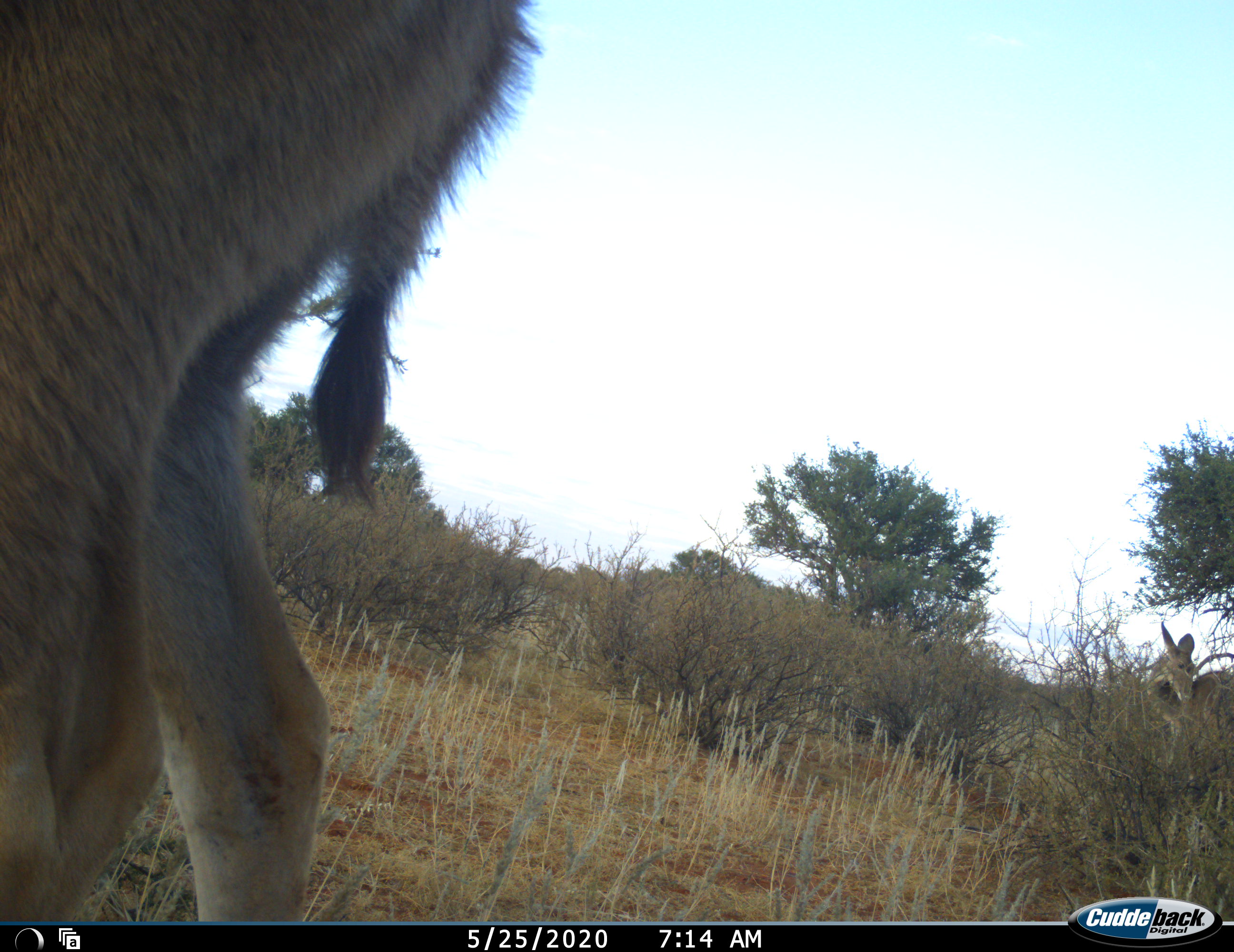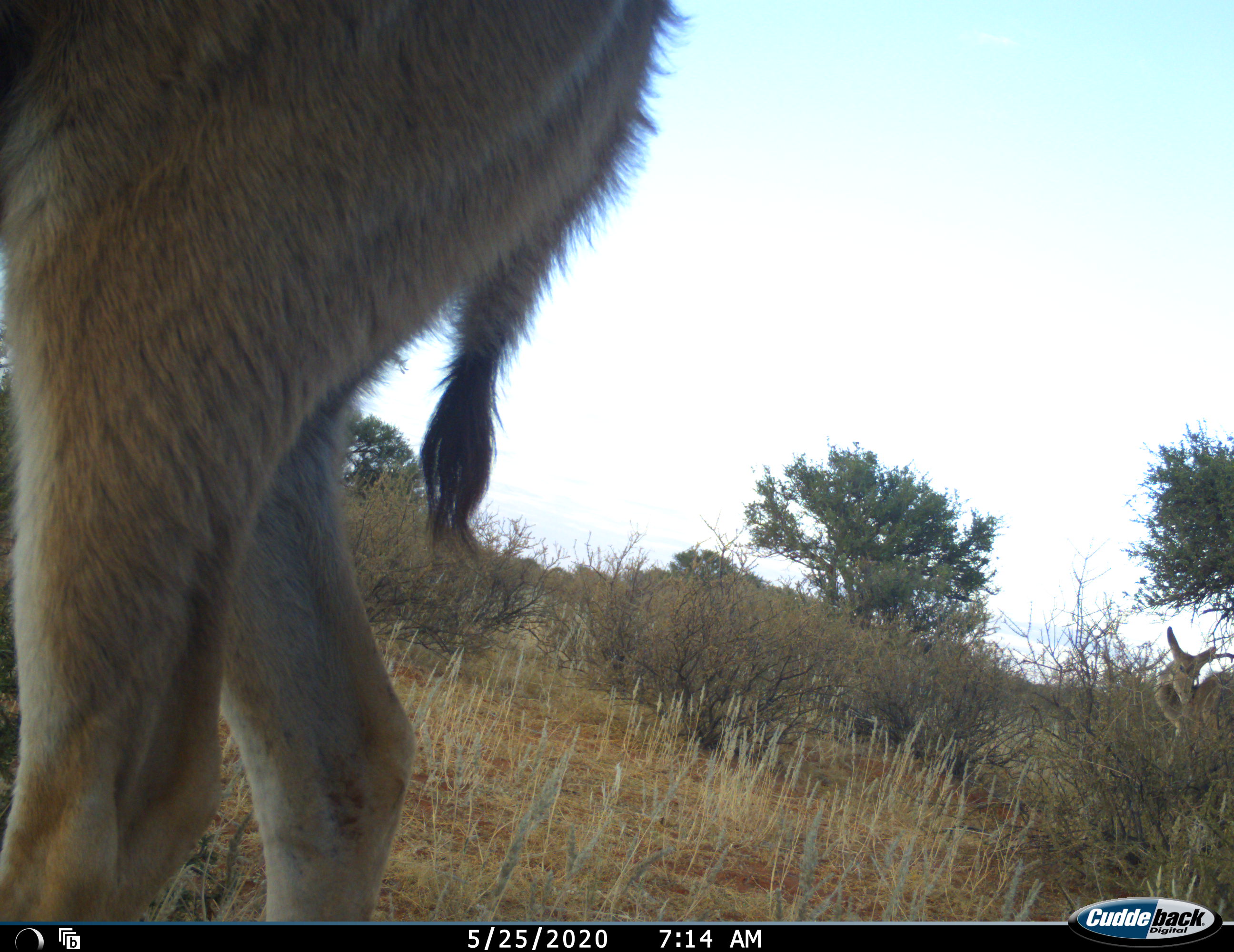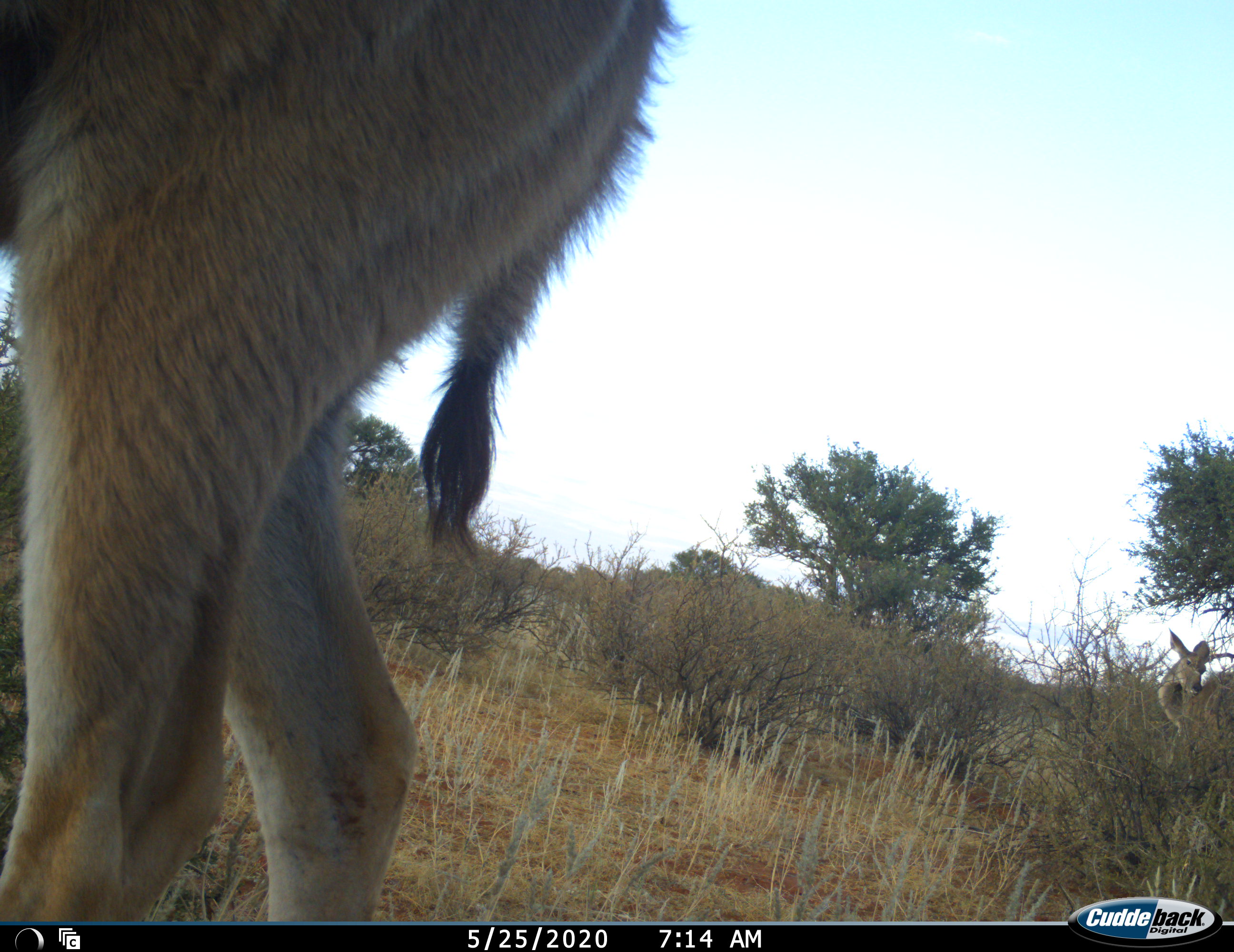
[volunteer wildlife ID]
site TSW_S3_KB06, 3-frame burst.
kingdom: Animalia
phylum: Chordata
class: Mammalia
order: Artiodactyla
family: Bovidae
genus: Tragelaphus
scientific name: Tragelaphus angasii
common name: nyala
Nyala (Tragelaphus angasii), count 2. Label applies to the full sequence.